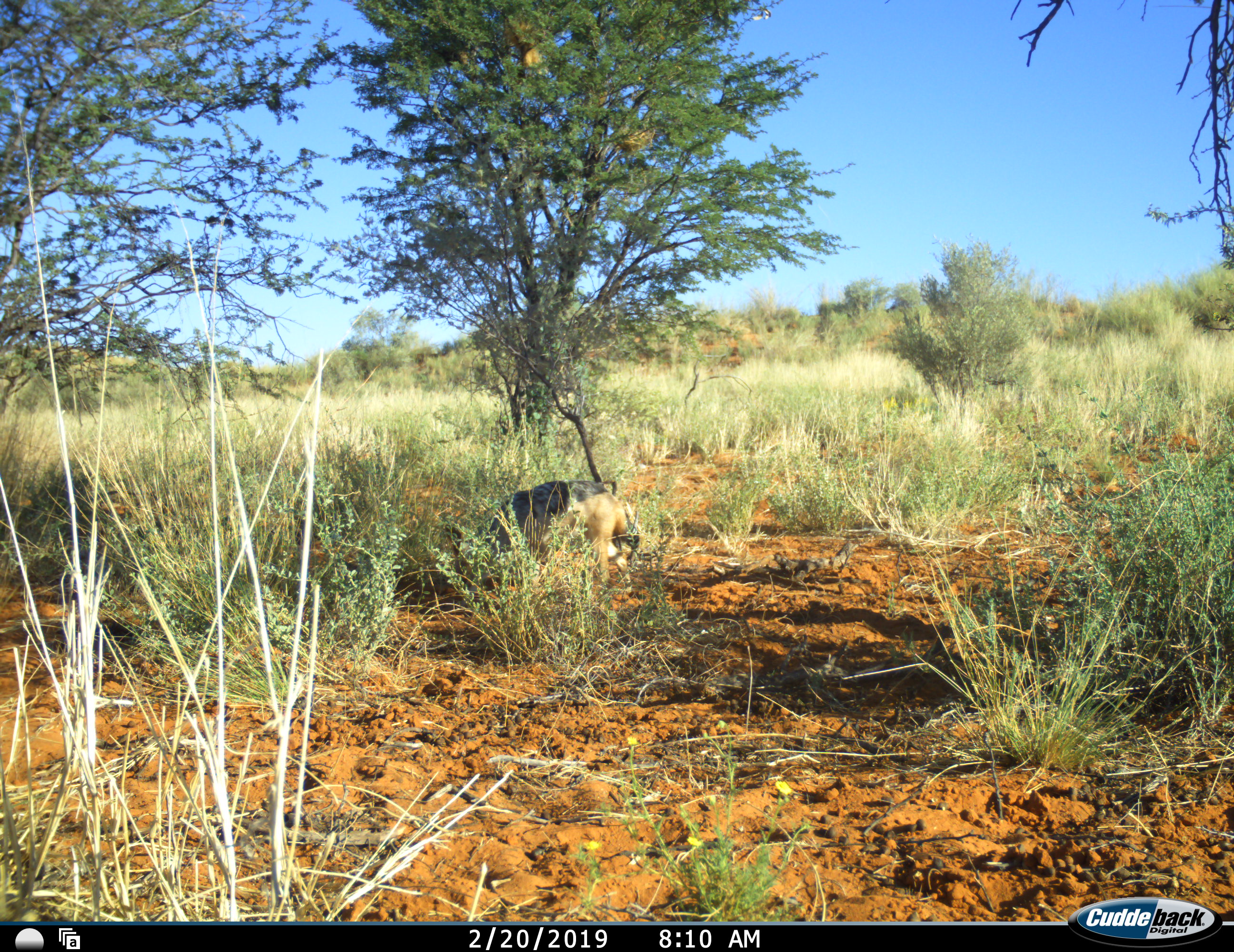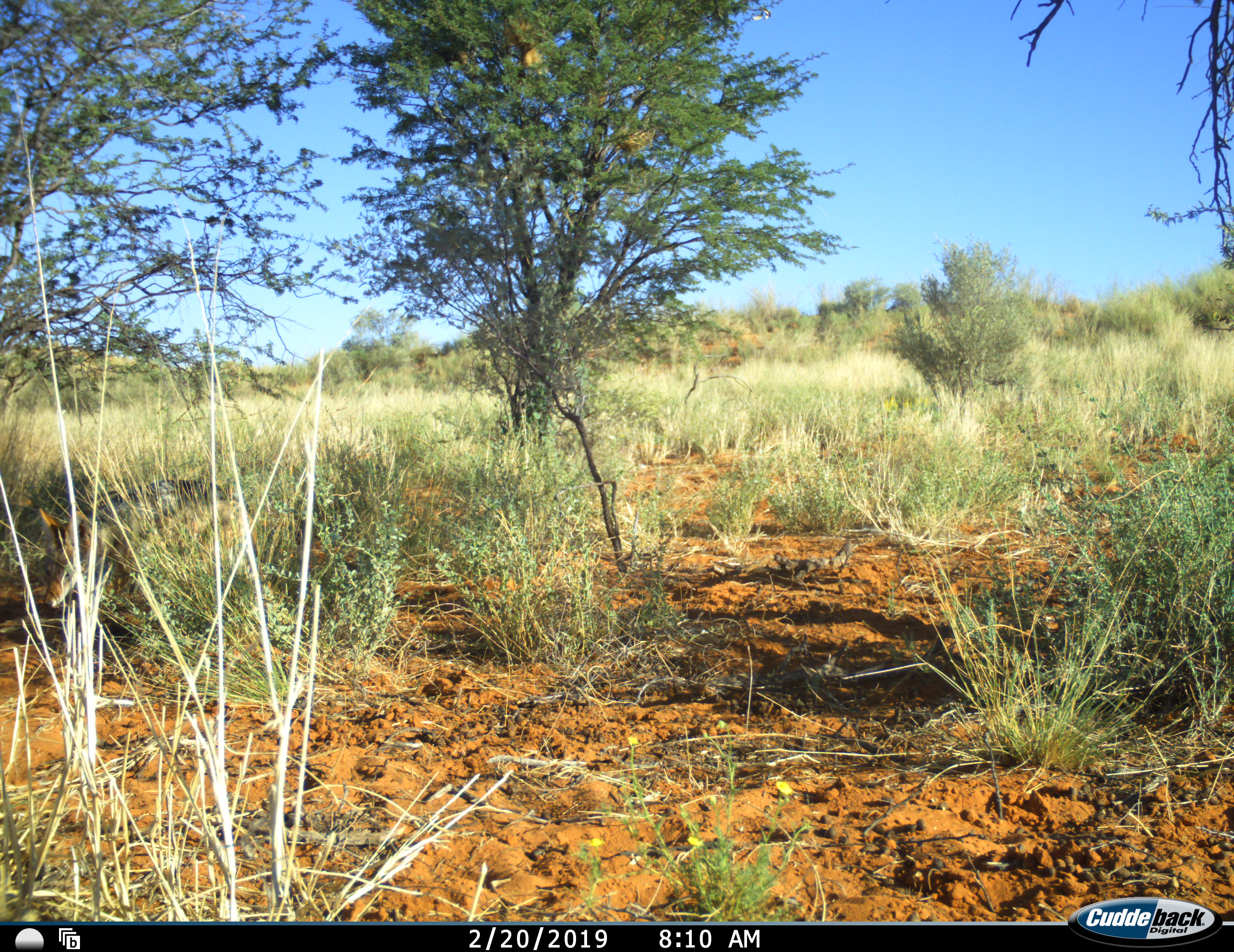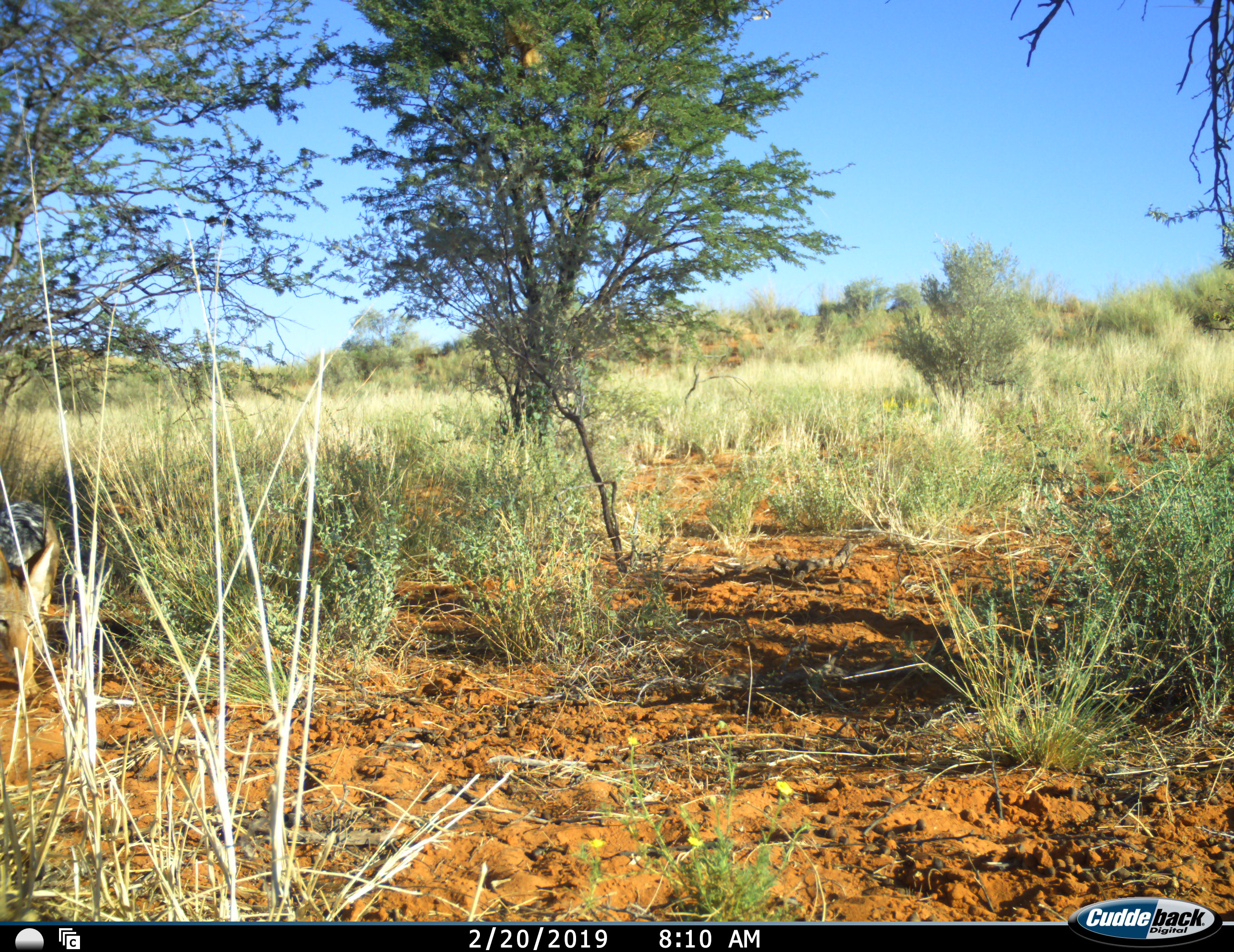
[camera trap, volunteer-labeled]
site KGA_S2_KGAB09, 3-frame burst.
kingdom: Animalia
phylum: Chordata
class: Mammalia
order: Carnivora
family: Canidae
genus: Lupulella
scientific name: Lupulella mesomelas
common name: black-backed jackal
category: jackalblackbacked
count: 1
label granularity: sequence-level